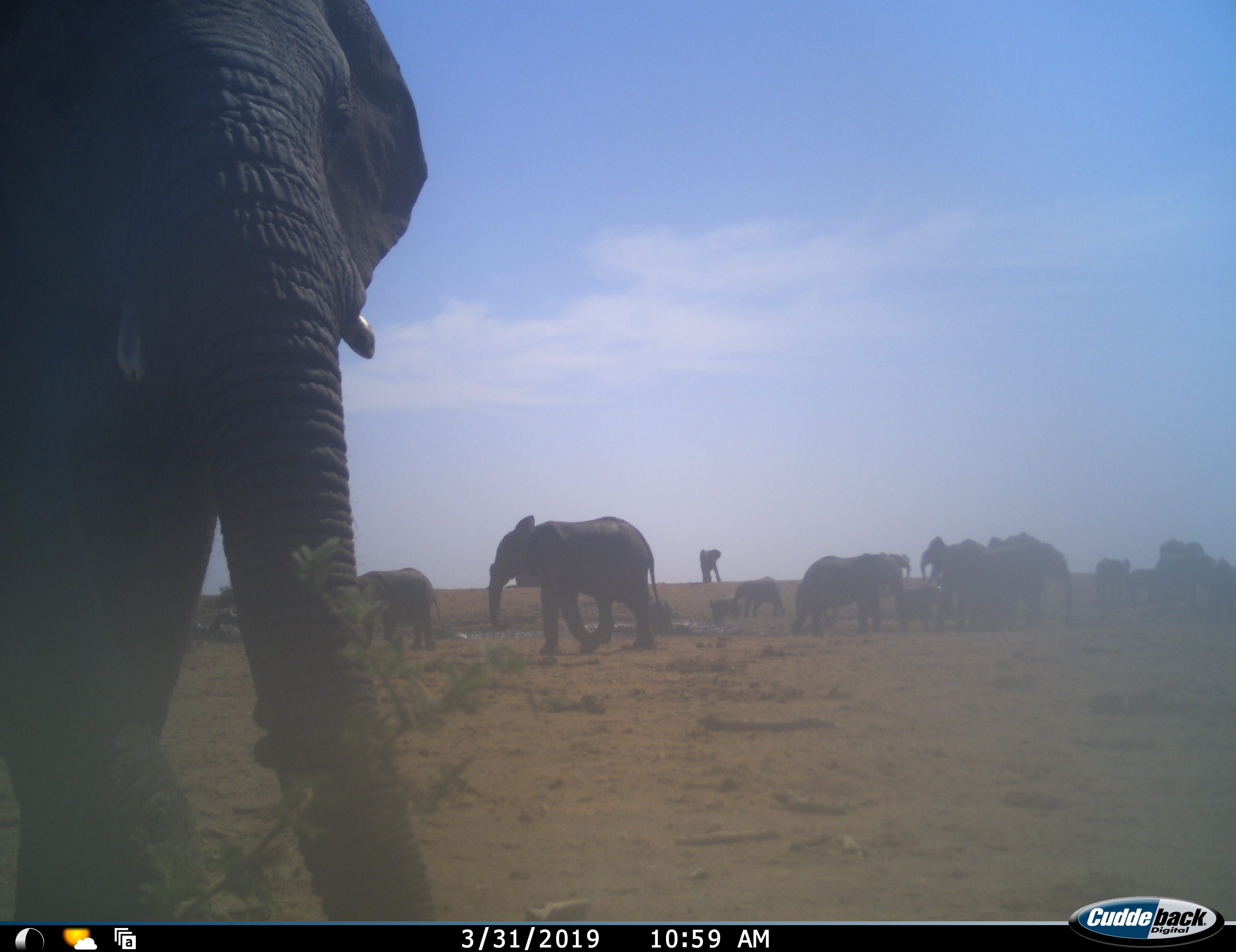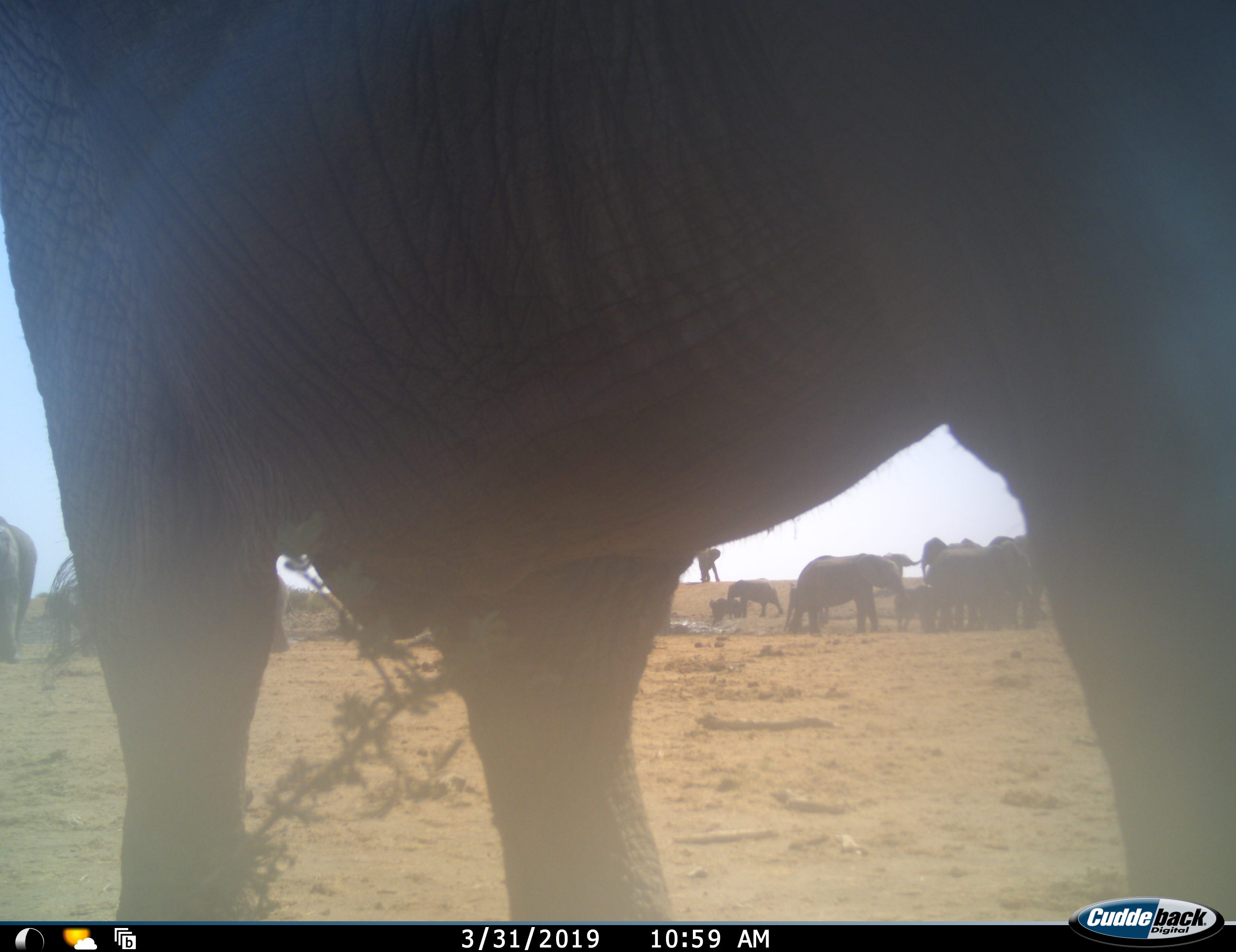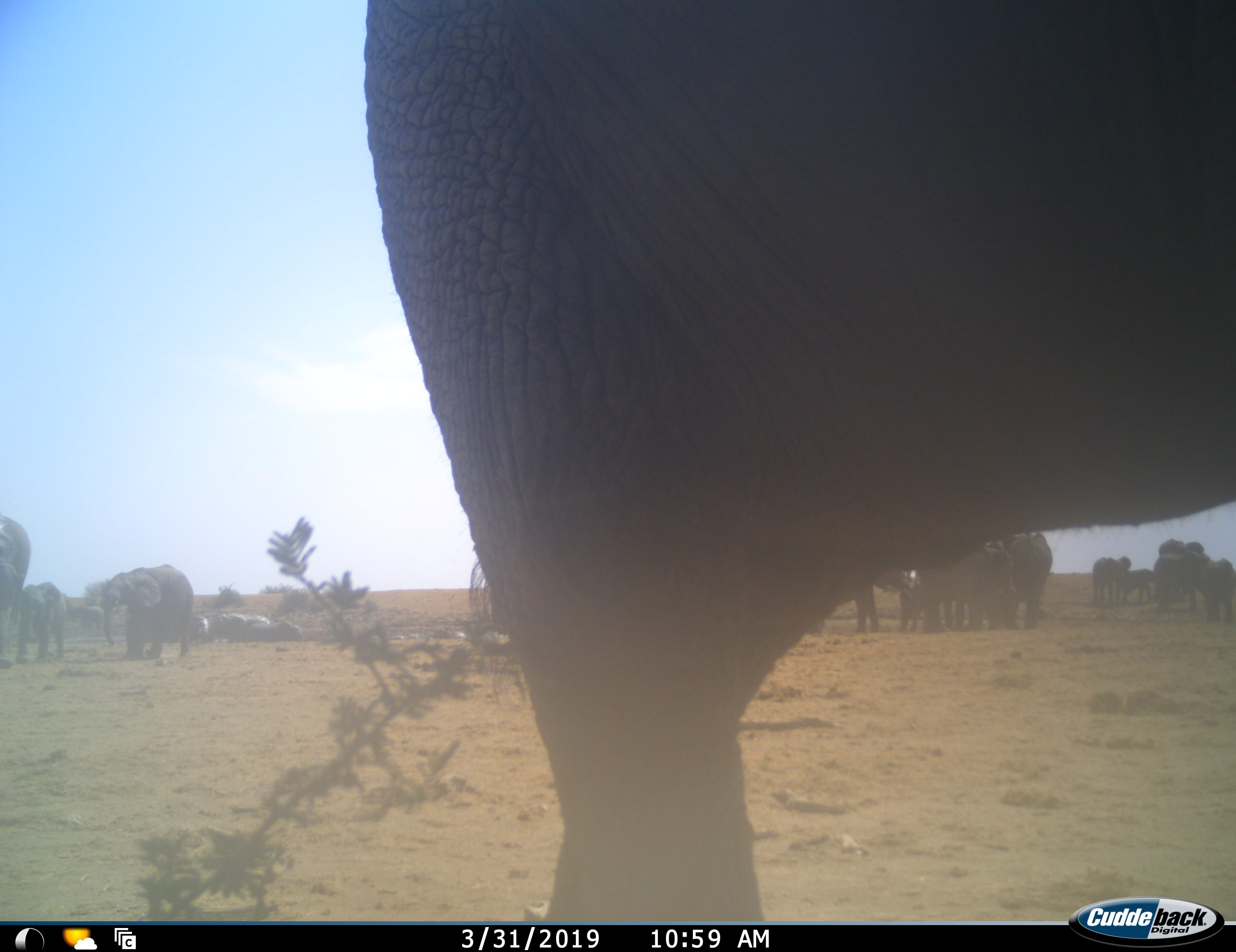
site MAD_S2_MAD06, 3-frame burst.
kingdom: Animalia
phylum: Chordata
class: Mammalia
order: Proboscidea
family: Elephantidae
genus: Loxodonta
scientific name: Loxodonta africana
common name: african bush elephant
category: elephant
Elephant (african bush elephant) (Loxodonta africana), count 11-50. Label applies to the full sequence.